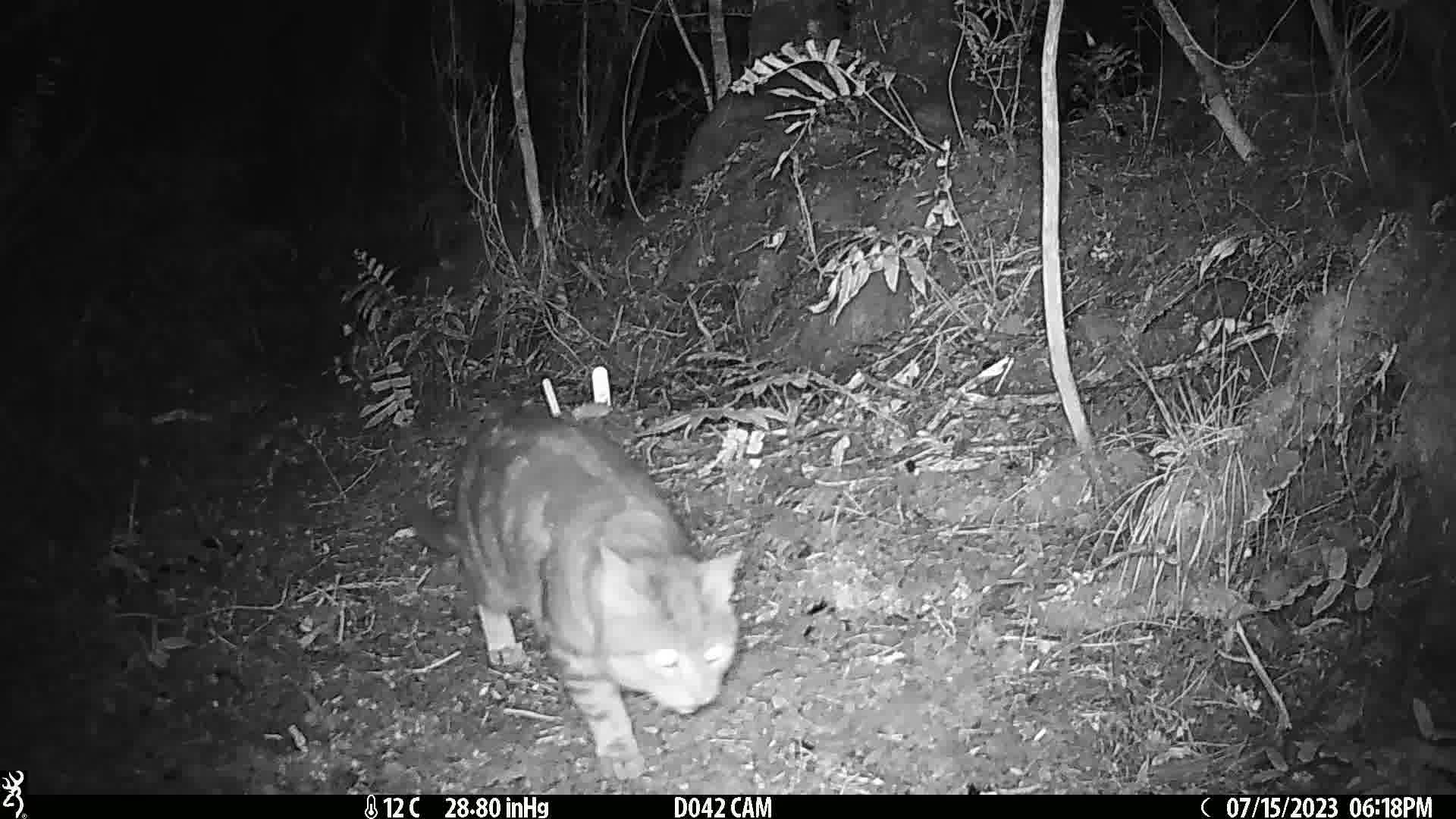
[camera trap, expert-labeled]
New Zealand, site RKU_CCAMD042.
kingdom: Animalia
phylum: Chordata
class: Mammalia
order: Carnivora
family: Felidae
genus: Felis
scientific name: Felis catus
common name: domestic cat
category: cat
Cat (domestic cat) (Felis catus).